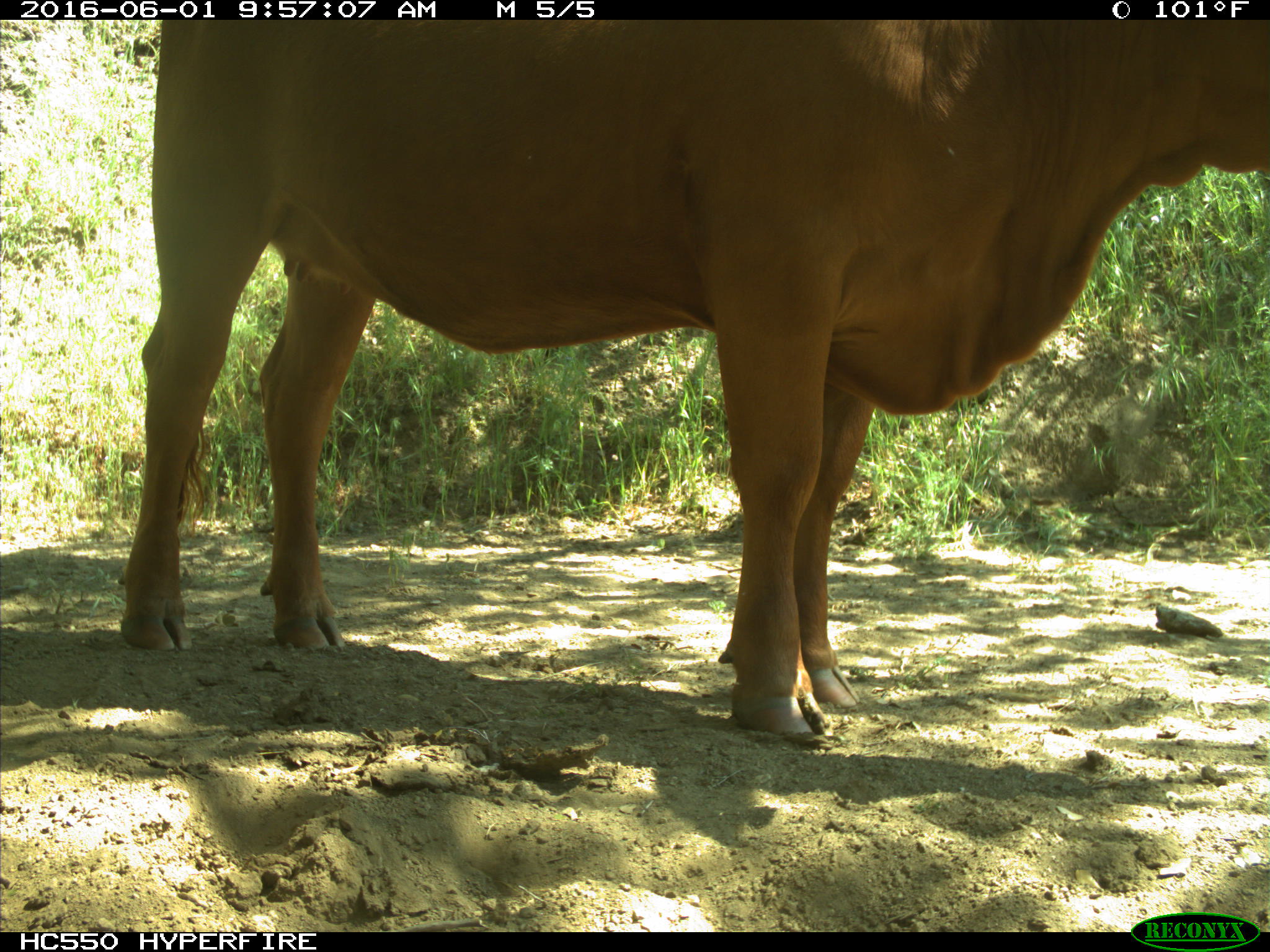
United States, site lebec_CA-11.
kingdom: Animalia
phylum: Chordata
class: Mammalia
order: Artiodactyla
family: Bovidae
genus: Bos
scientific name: Bos taurus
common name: domestic cow